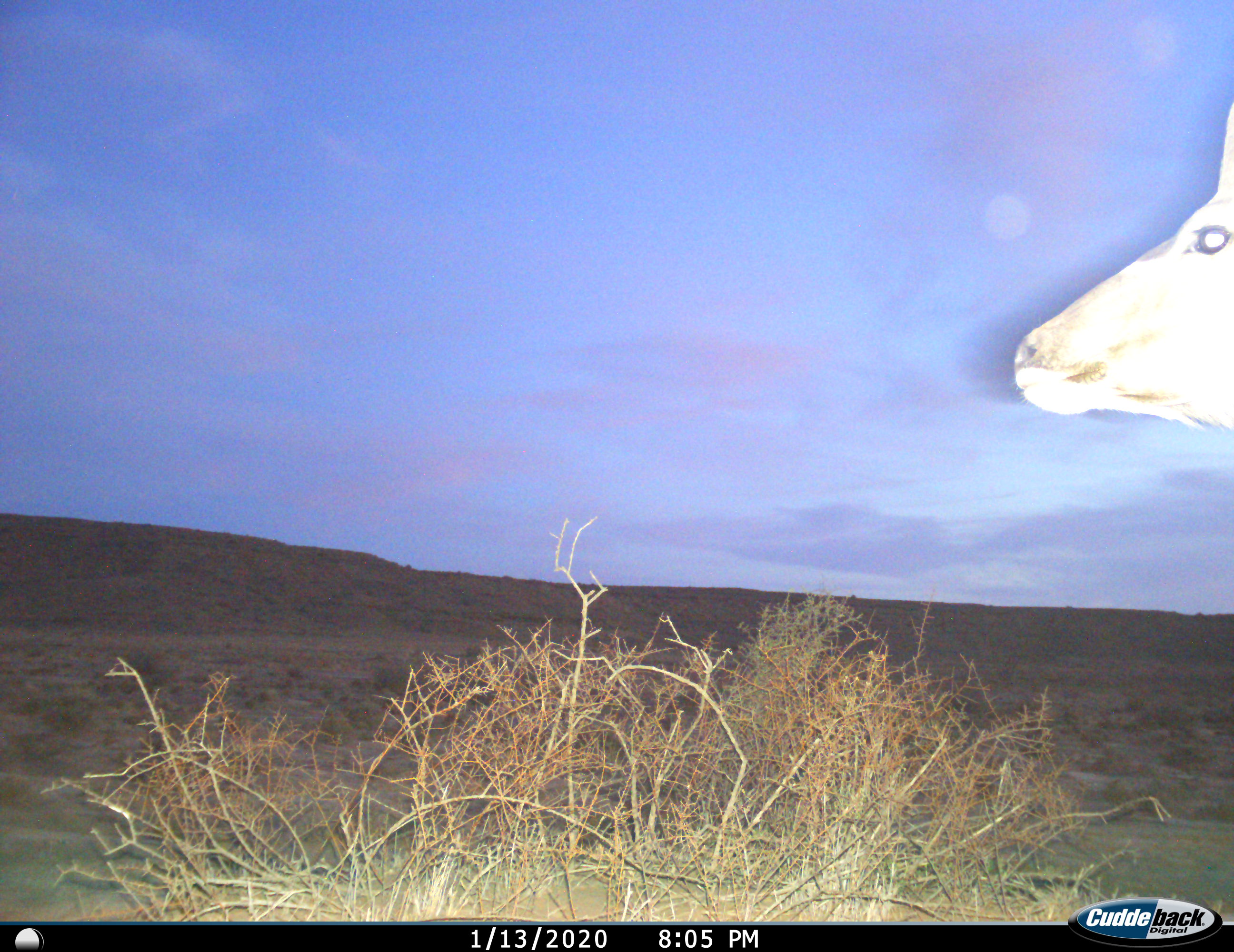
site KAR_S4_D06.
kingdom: Animalia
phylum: Chordata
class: Mammalia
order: Artiodactyla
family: Bovidae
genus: Tragelaphus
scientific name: Tragelaphus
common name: kudu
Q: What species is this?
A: Kudu (Tragelaphus).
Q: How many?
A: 1.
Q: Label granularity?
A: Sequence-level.